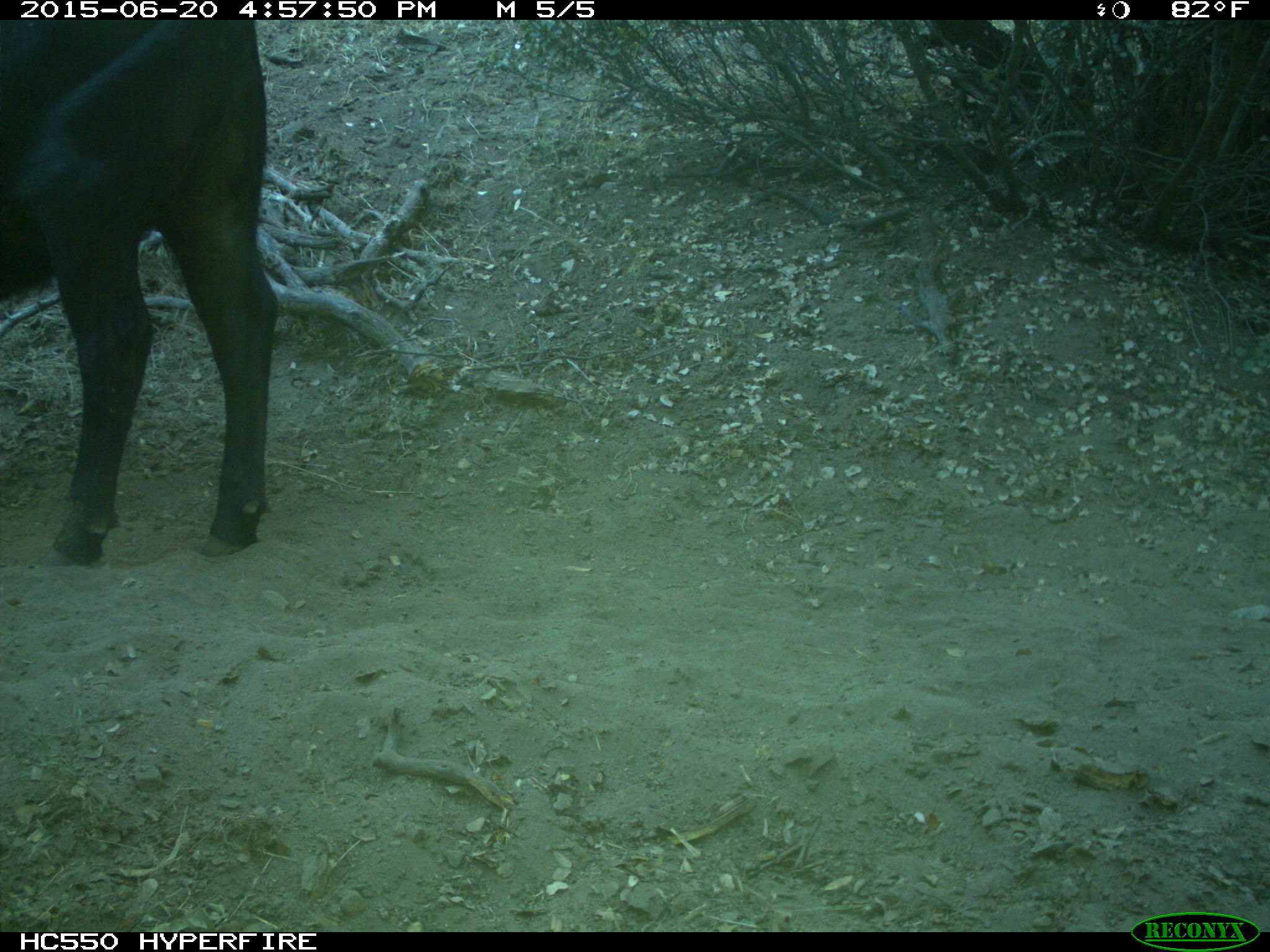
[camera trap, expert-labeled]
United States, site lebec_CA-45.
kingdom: Animalia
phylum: Chordata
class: Mammalia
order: Artiodactyla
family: Bovidae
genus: Bos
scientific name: Bos taurus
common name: domestic cow